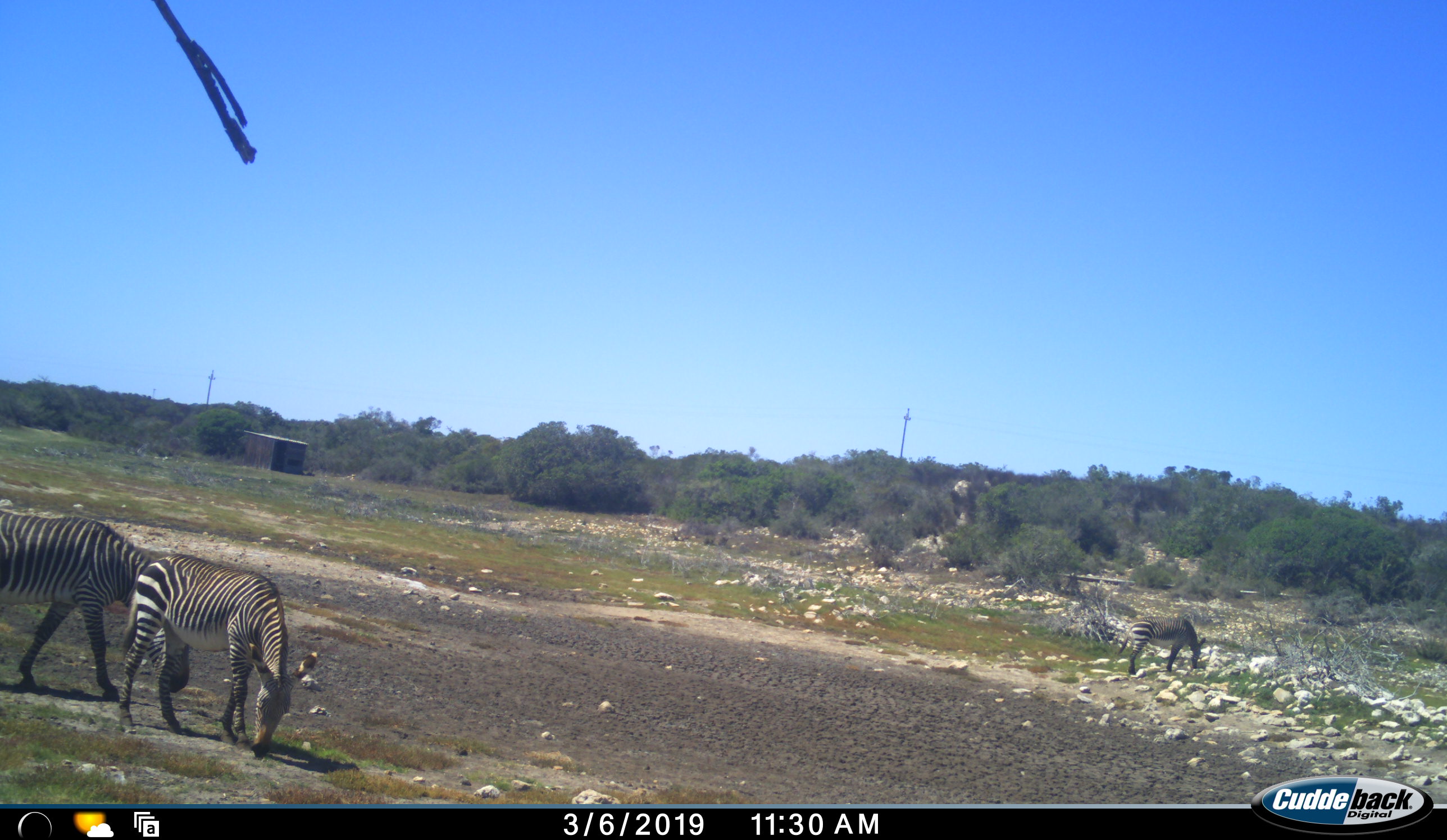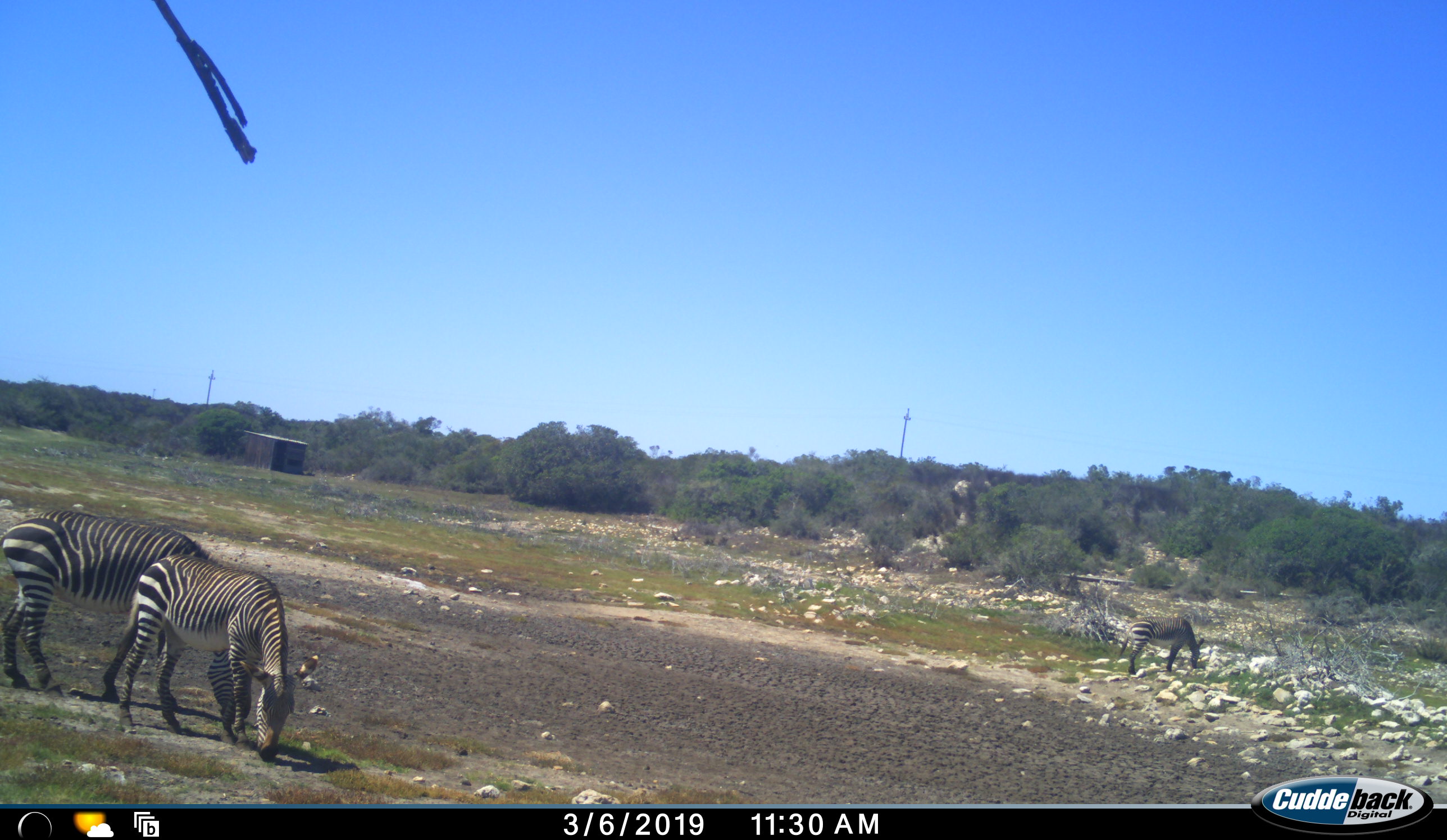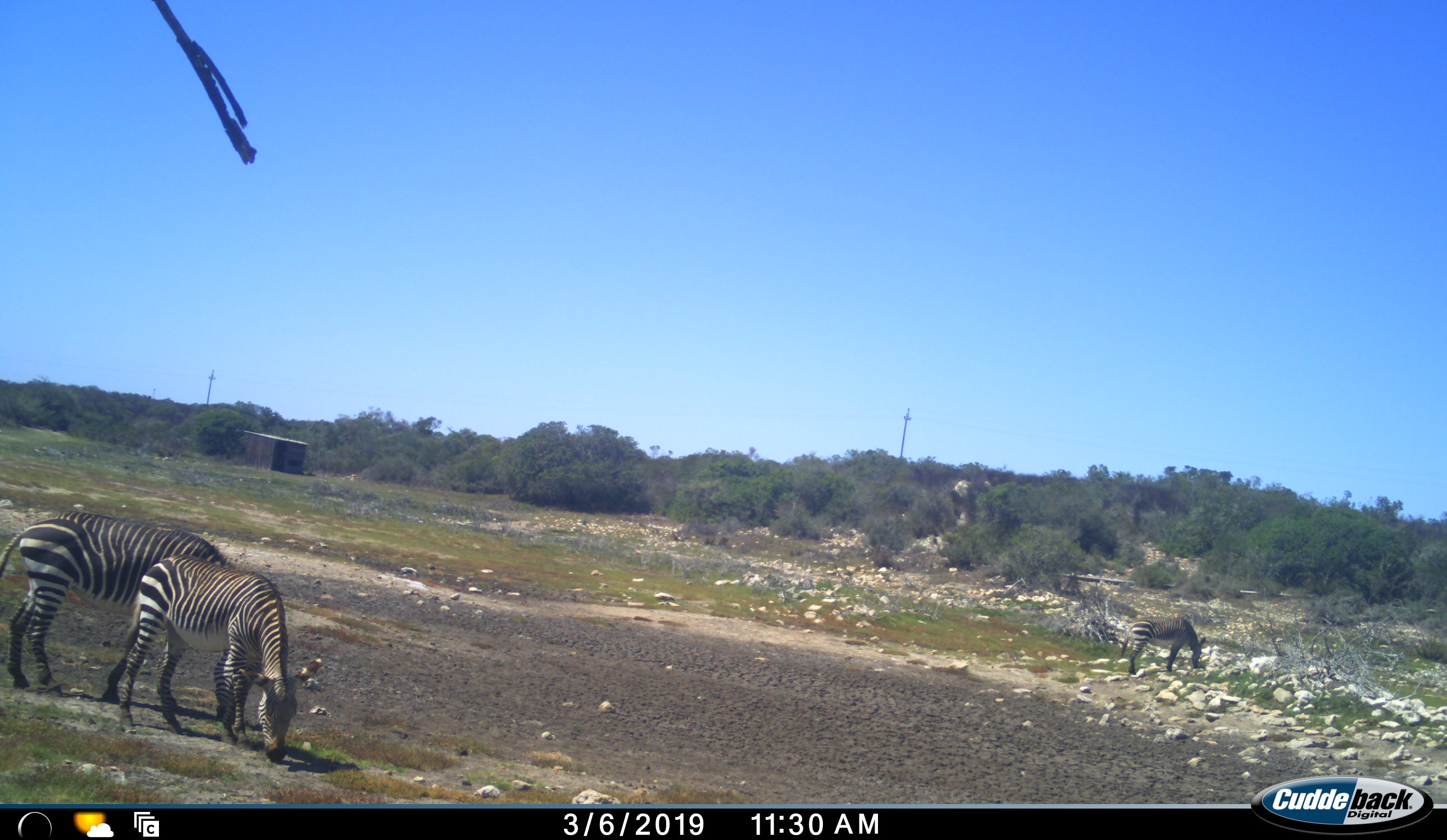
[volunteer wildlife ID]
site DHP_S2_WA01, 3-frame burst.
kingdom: Animalia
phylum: Chordata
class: Mammalia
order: Perissodactyla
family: Equidae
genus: Equus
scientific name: Equus zebra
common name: mountain zebra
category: zebramountain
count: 3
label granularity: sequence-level